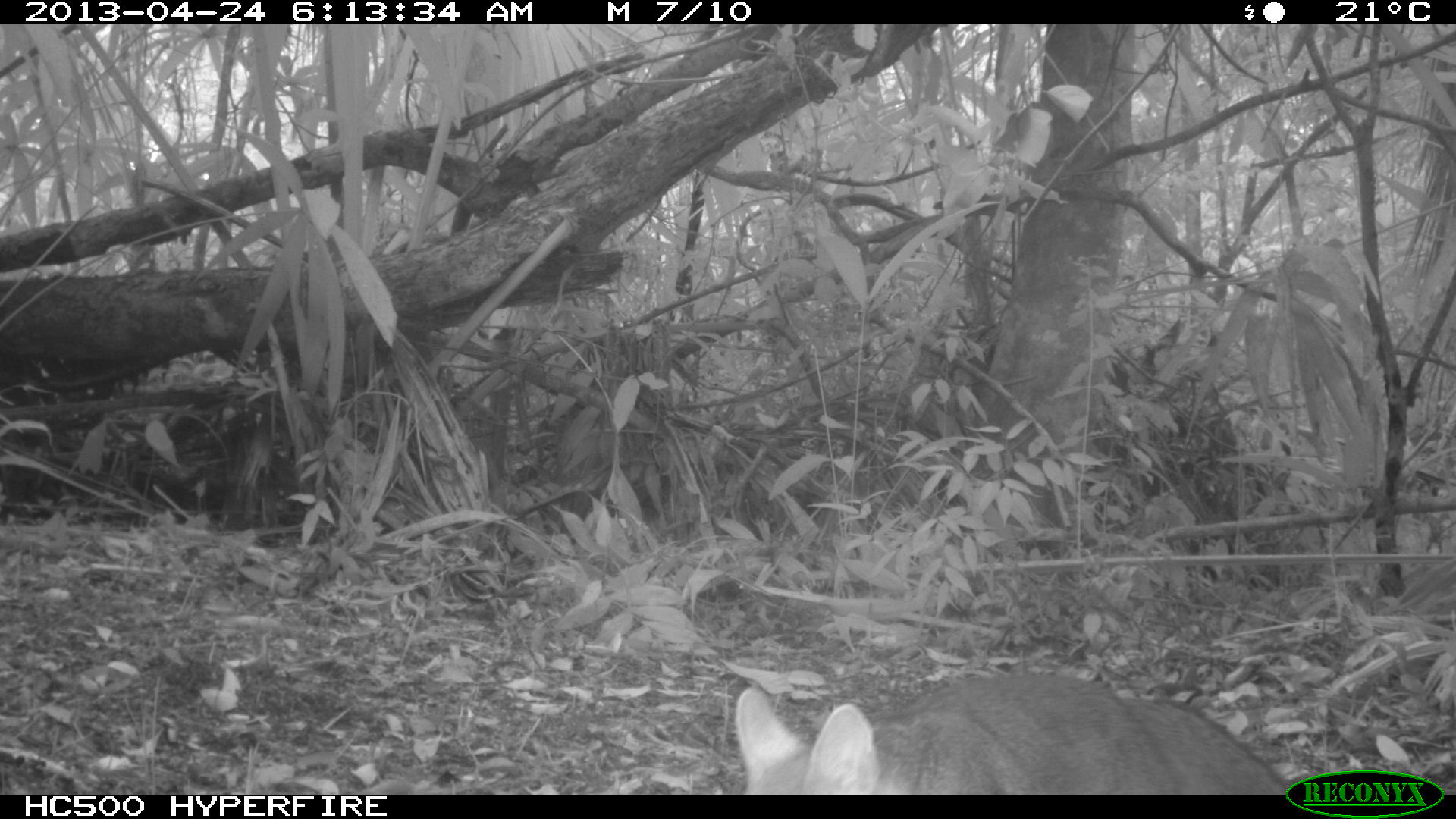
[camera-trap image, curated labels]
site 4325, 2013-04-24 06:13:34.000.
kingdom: Animalia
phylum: Chordata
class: Mammalia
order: Carnivora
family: Canidae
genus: Urocyon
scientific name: Urocyon cinereoargenteus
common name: gray fox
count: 1